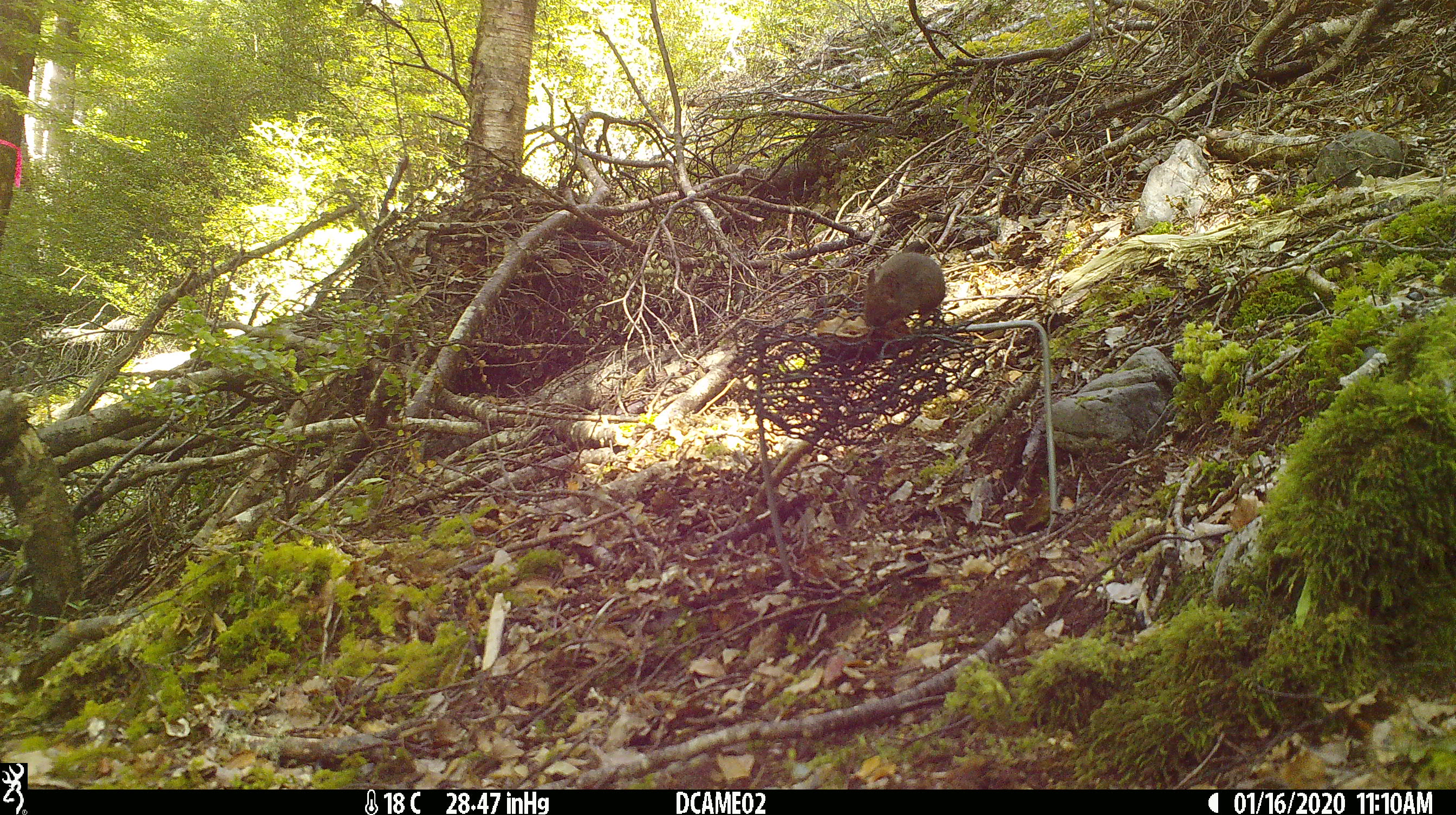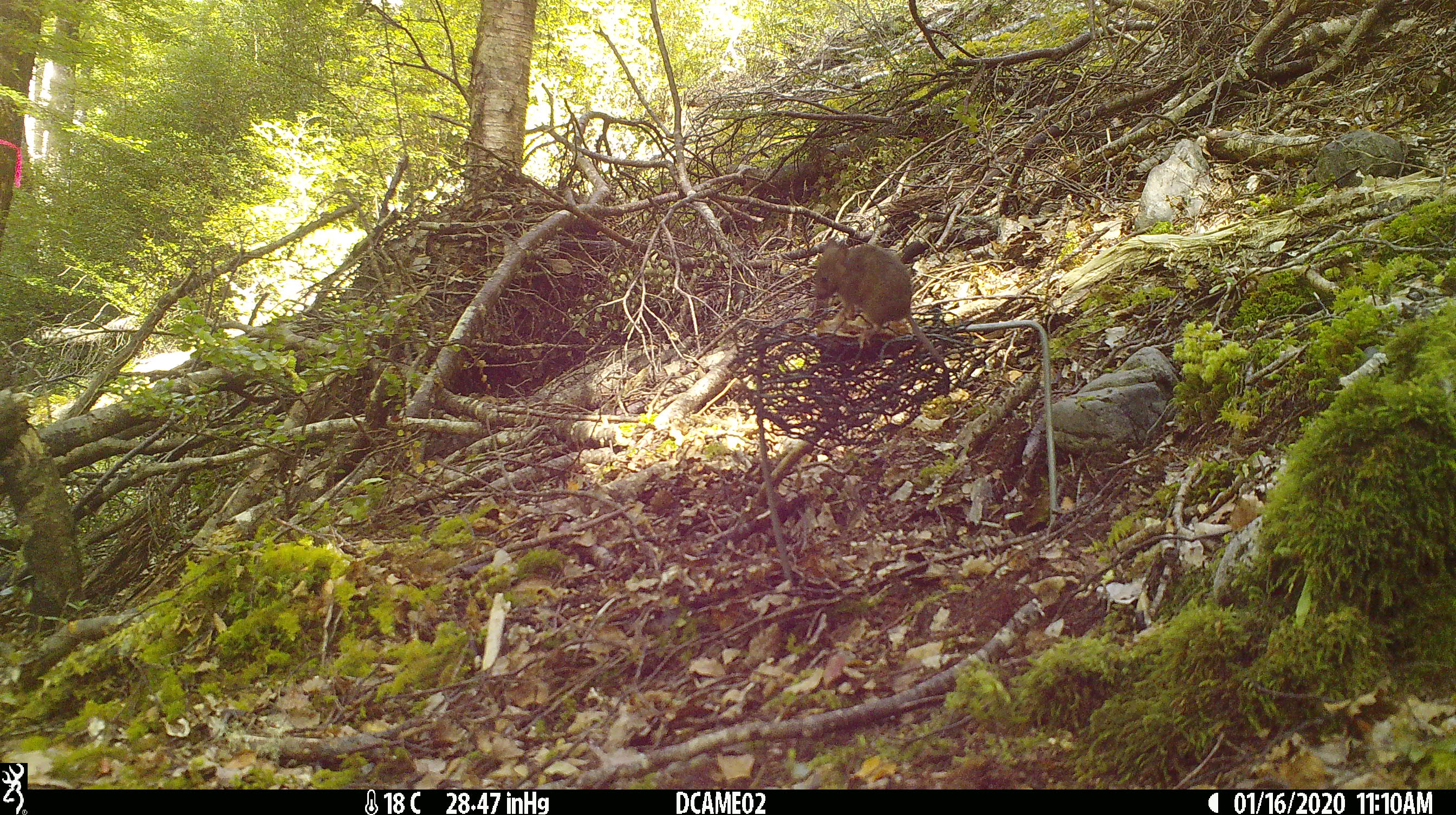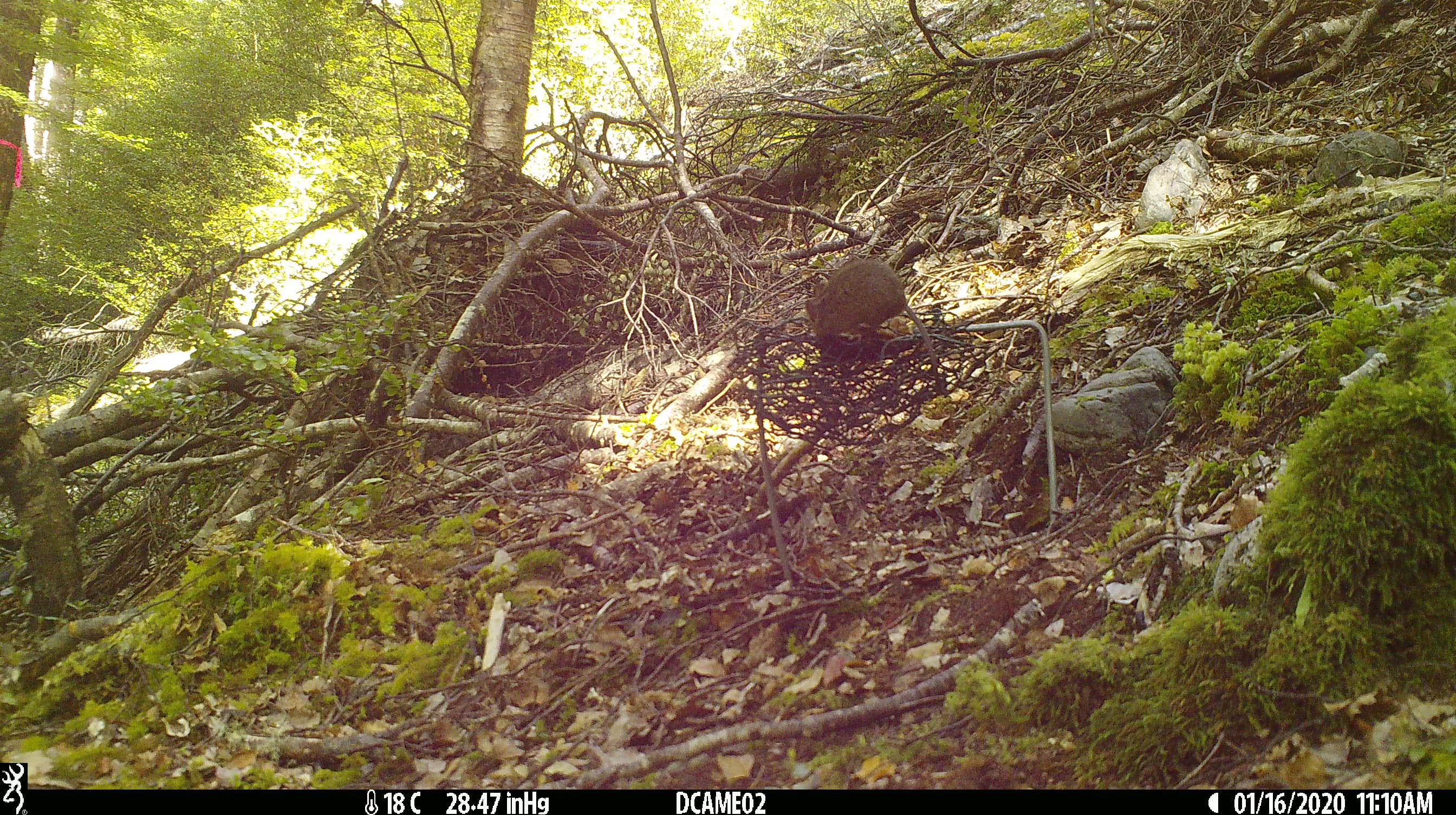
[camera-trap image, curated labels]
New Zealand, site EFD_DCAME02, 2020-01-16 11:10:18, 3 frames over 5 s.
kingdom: Animalia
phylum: Chordata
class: Mammalia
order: Rodentia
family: Muridae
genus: Mus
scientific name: Mus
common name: mouse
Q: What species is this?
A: Mouse (Mus).